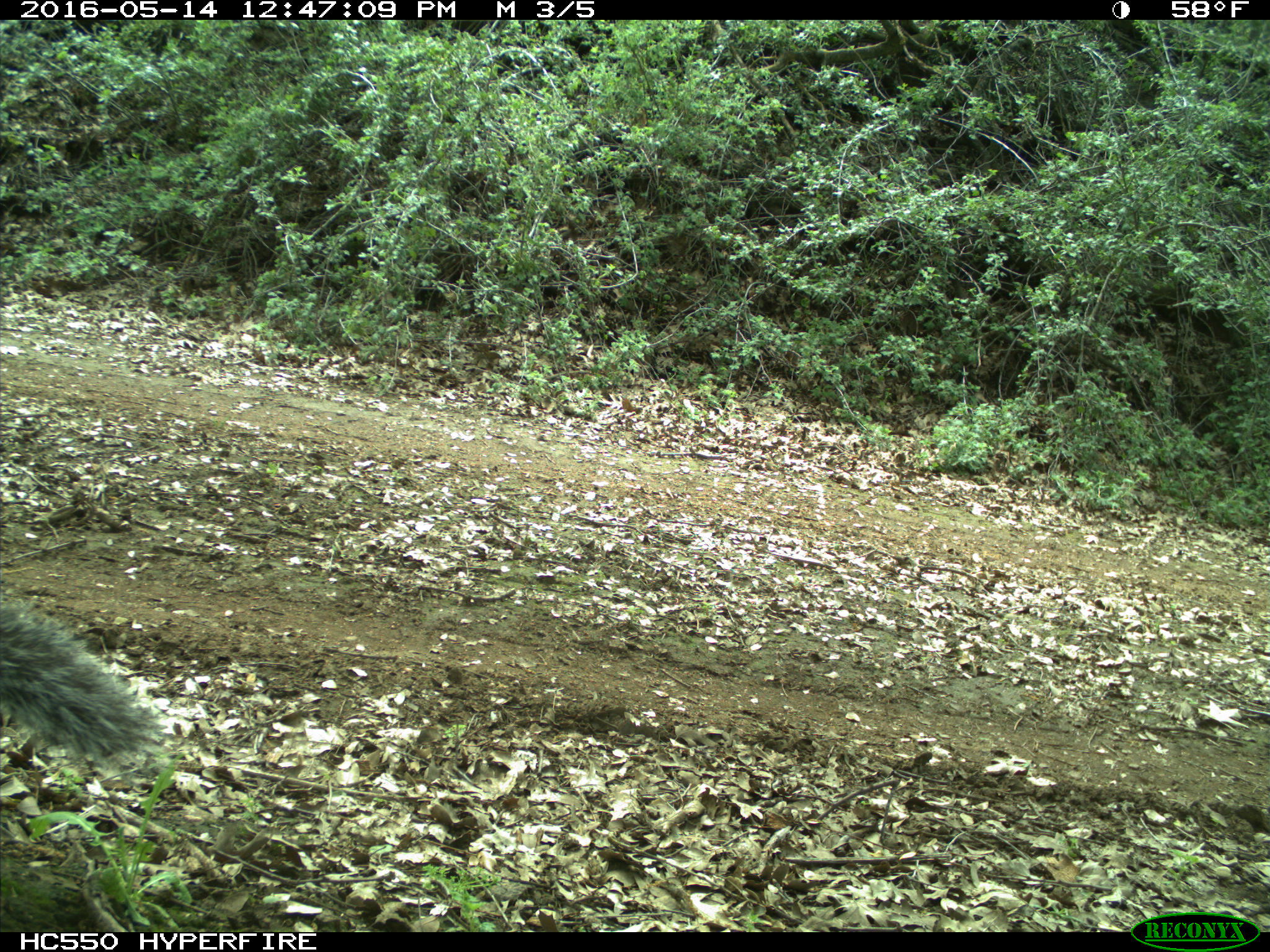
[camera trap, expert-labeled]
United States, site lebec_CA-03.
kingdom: Animalia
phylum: Chordata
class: Mammalia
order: Rodentia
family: Sciuridae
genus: Sciurus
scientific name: Sciurus carolinensis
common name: eastern gray squirrel